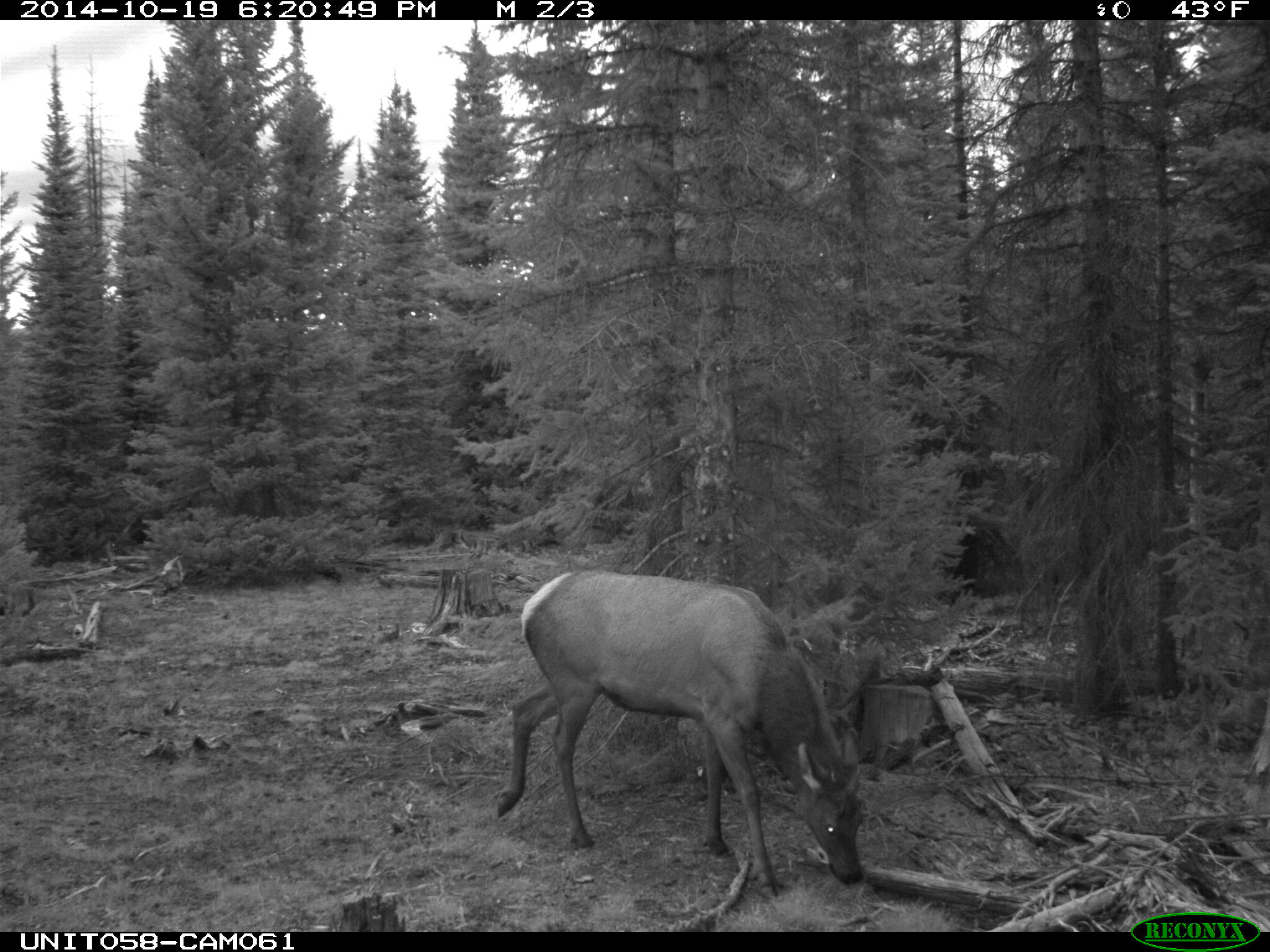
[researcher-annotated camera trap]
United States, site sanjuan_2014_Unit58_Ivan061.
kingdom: Animalia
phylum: Chordata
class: Mammalia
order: Artiodactyla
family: Cervidae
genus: Cervus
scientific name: Cervus elaphus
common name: red deer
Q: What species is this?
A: Cervus elaphus (red deer).